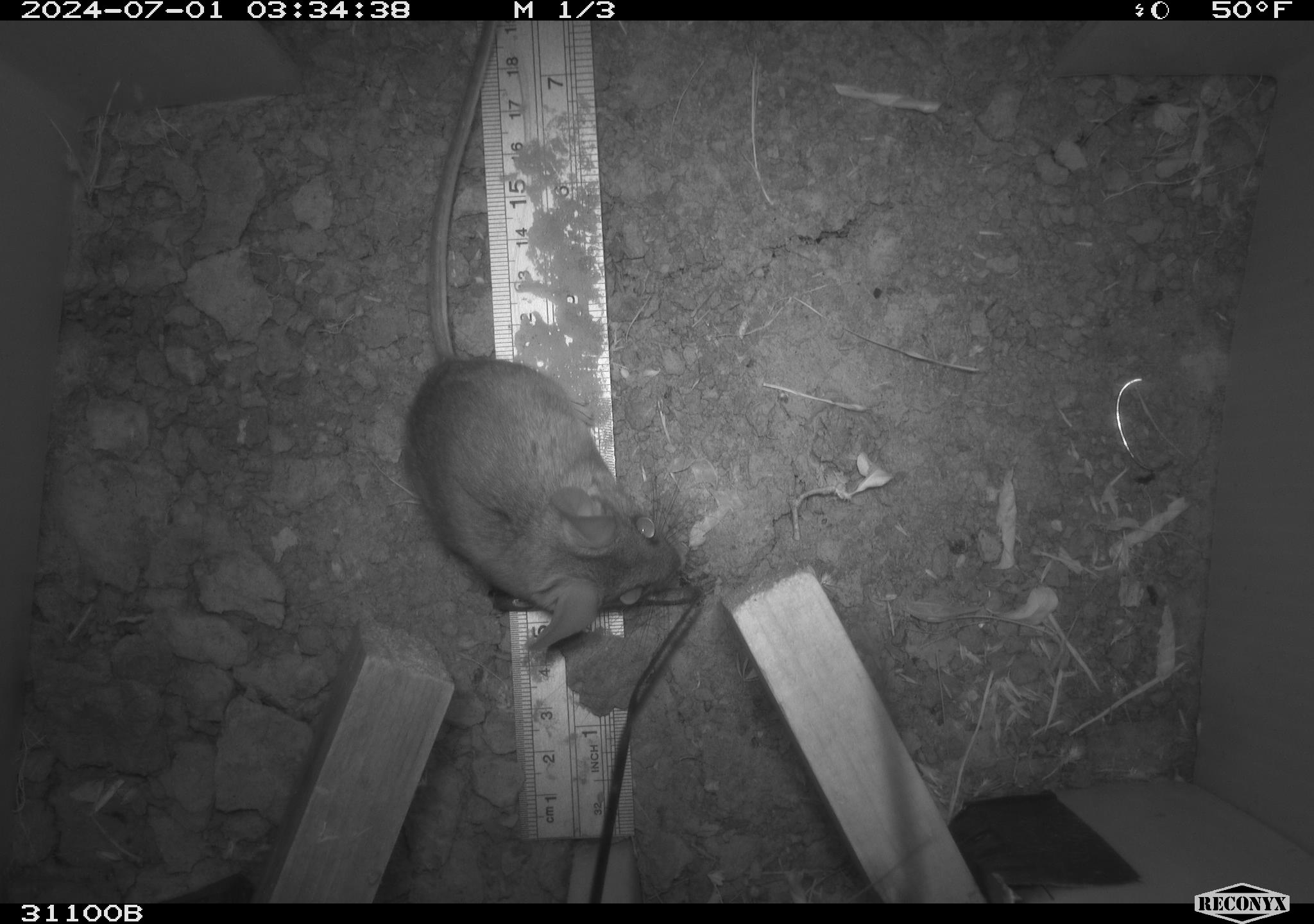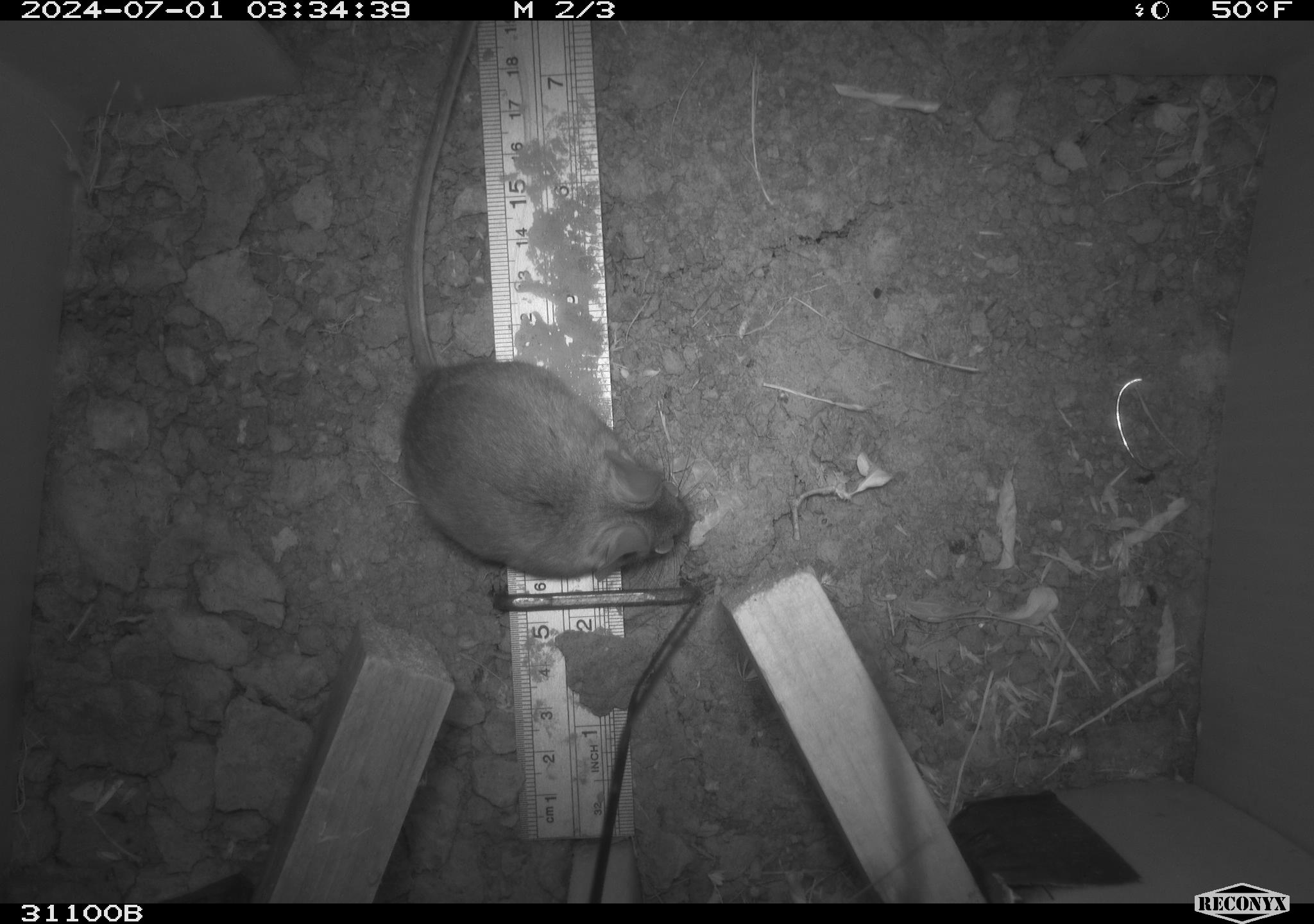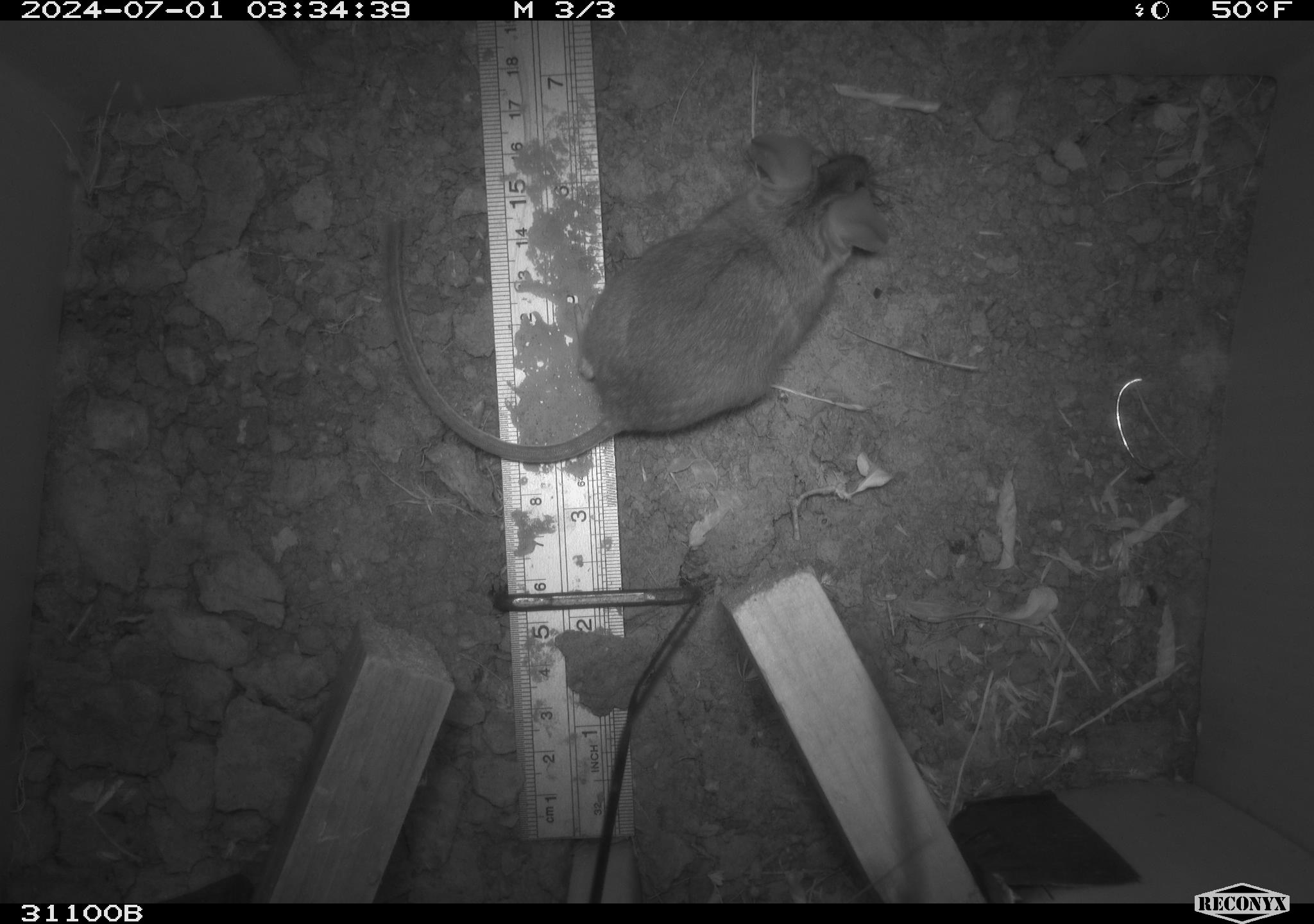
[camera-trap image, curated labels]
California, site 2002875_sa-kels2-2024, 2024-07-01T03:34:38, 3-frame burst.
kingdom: Animalia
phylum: Chordata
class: Mammalia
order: Rodentia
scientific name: Rodentia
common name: rodent